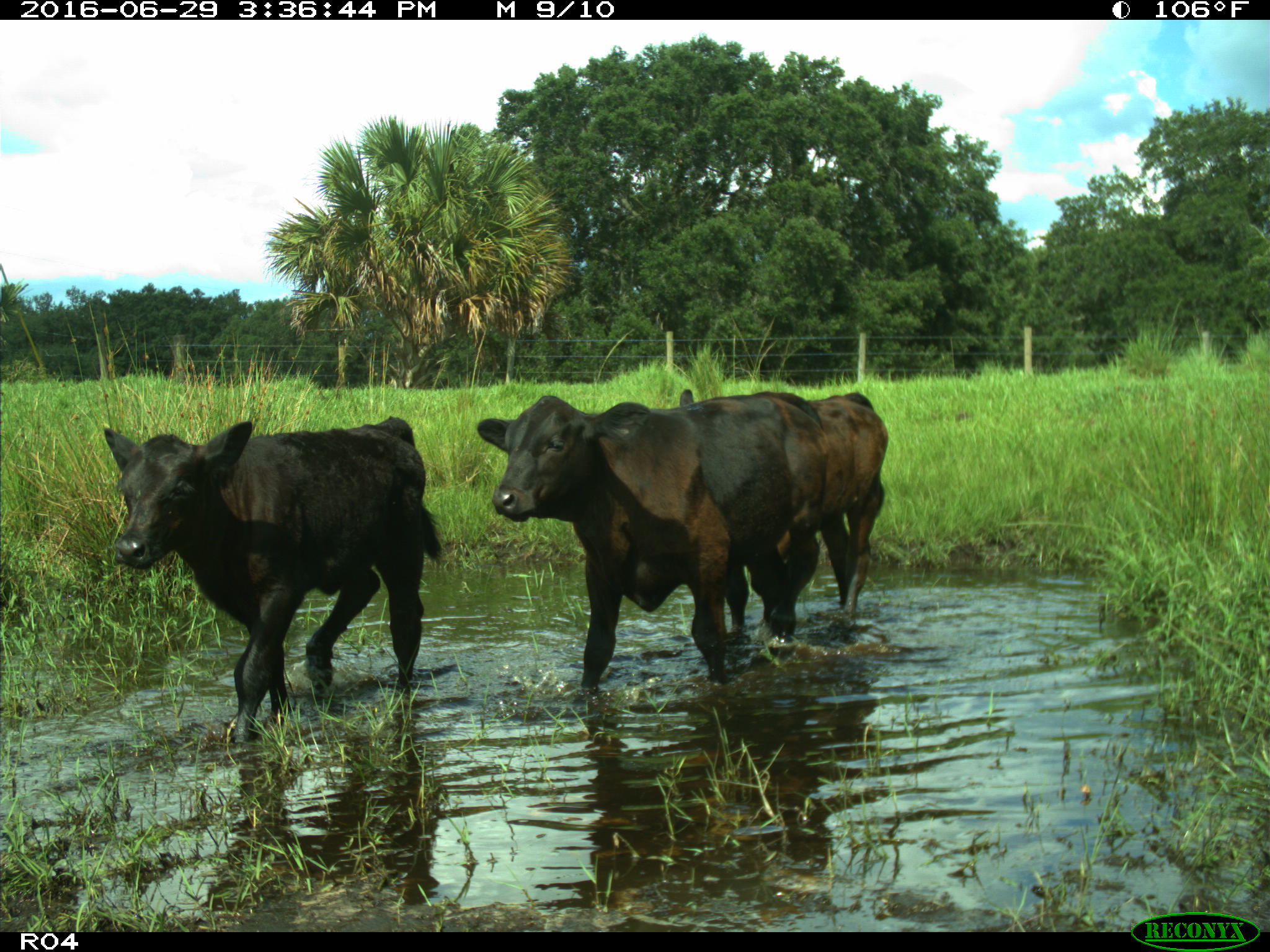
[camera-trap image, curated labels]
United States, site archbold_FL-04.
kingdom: Animalia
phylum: Chordata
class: Mammalia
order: Artiodactyla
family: Bovidae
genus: Bos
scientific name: Bos taurus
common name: domestic cow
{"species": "Bos taurus (domestic cow)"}